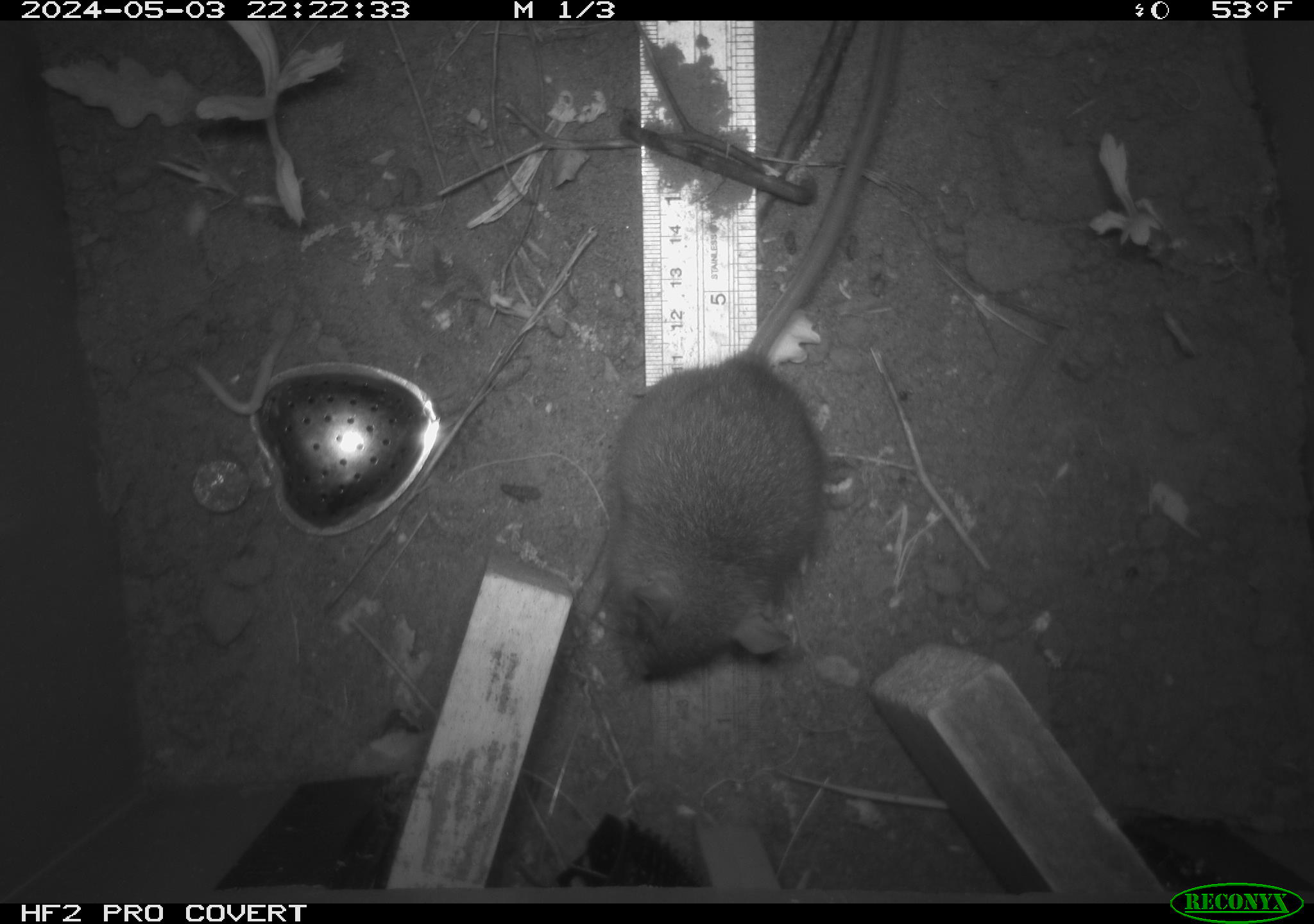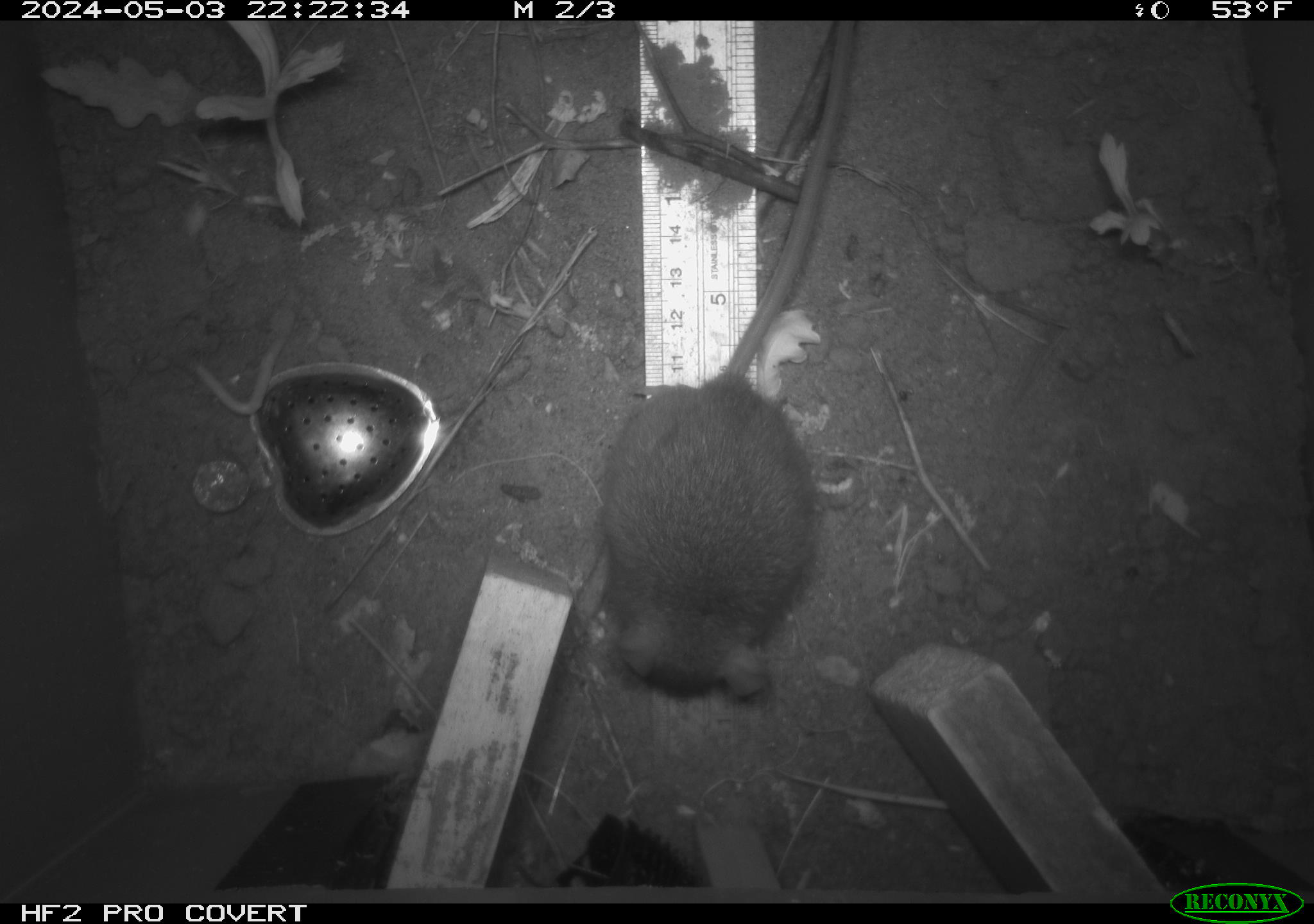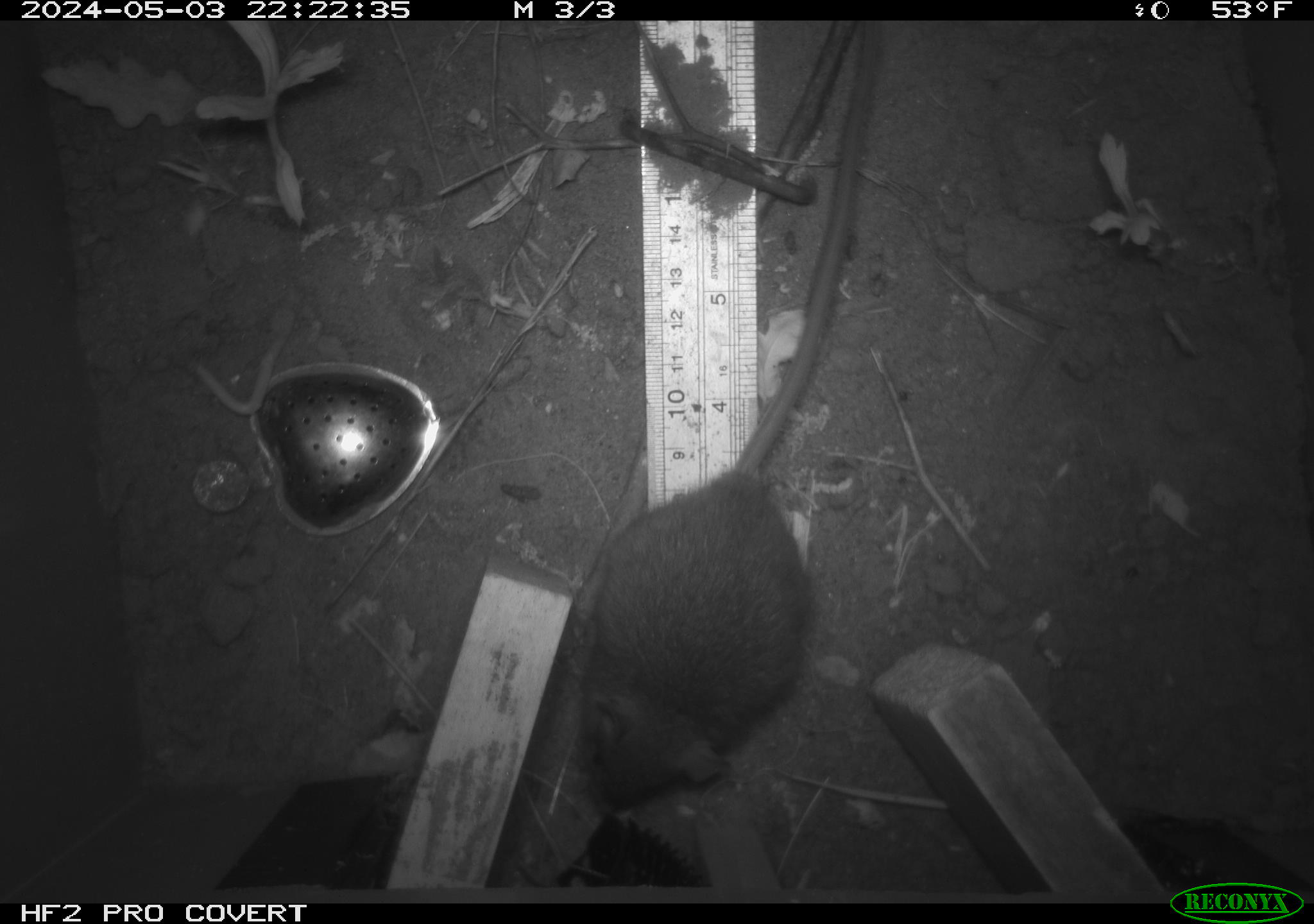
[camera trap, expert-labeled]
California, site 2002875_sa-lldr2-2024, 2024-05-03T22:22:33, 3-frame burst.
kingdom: Animalia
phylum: Chordata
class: Mammalia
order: Rodentia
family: Muridae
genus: Rattus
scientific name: Rattus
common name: rat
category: rattus species